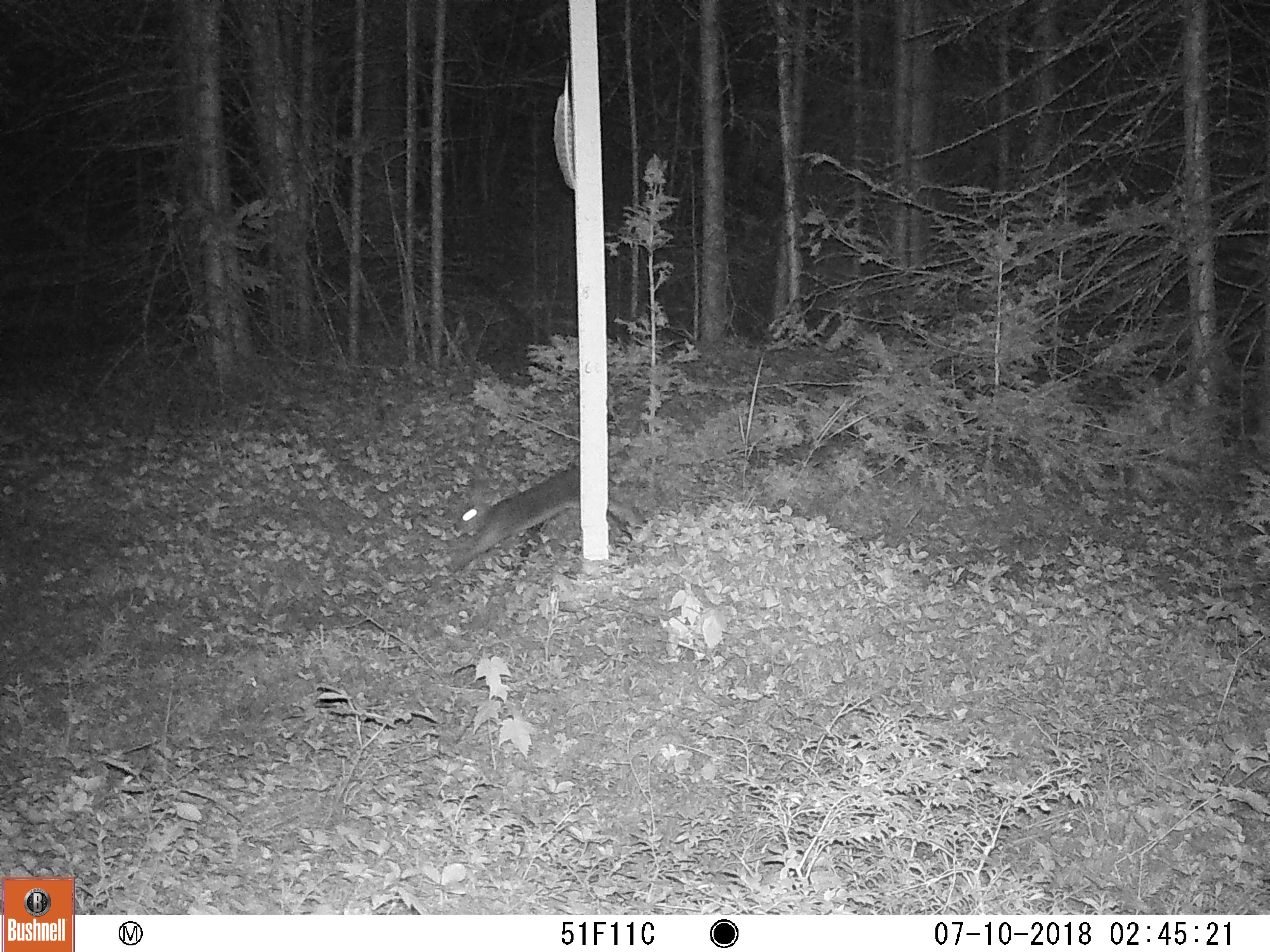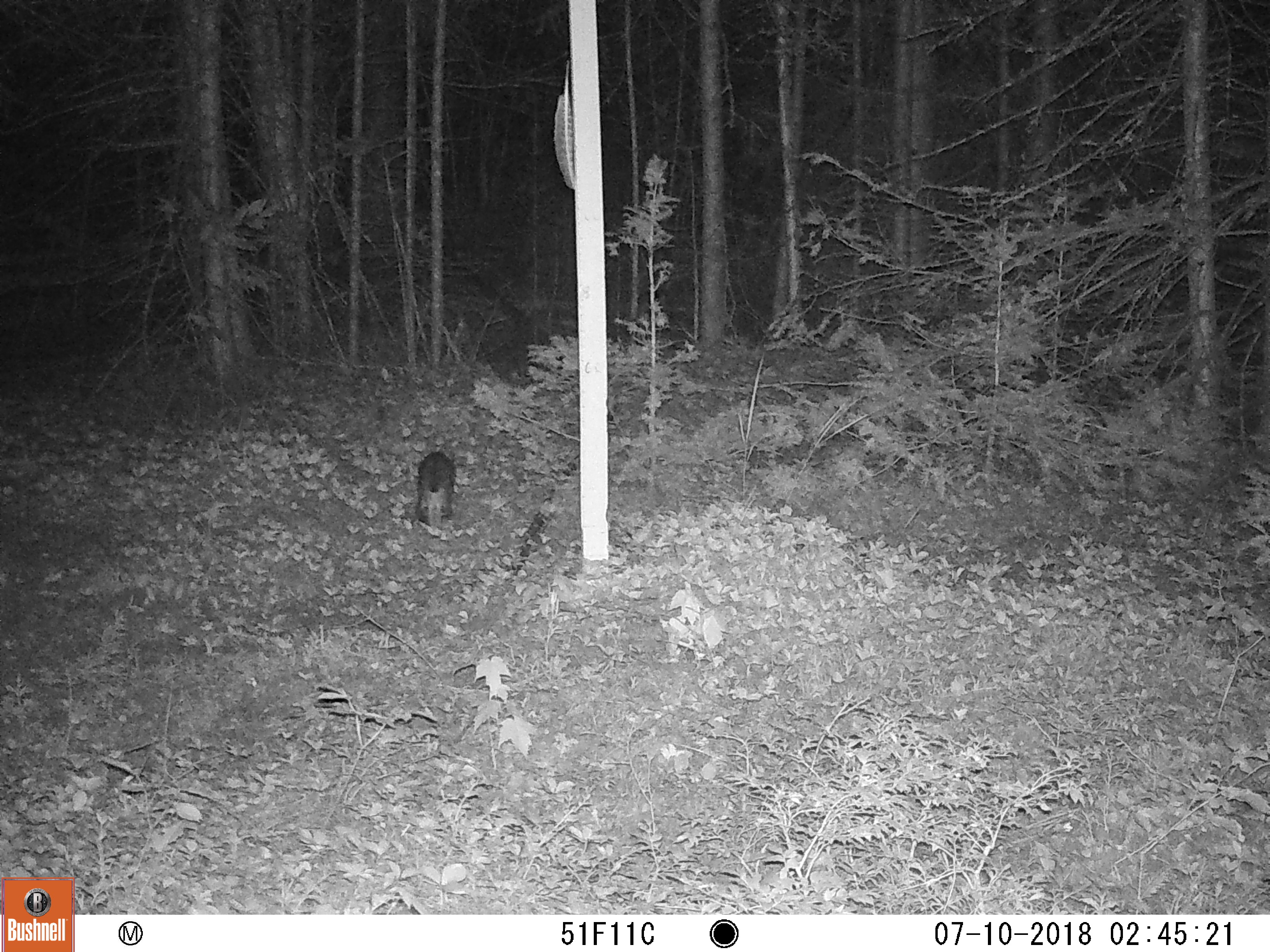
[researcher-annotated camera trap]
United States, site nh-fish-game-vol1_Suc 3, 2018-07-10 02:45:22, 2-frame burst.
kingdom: Animalia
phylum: Chordata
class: Mammalia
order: Lagomorpha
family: Leporidae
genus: Lepus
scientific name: Lepus americanus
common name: snowshoe hare